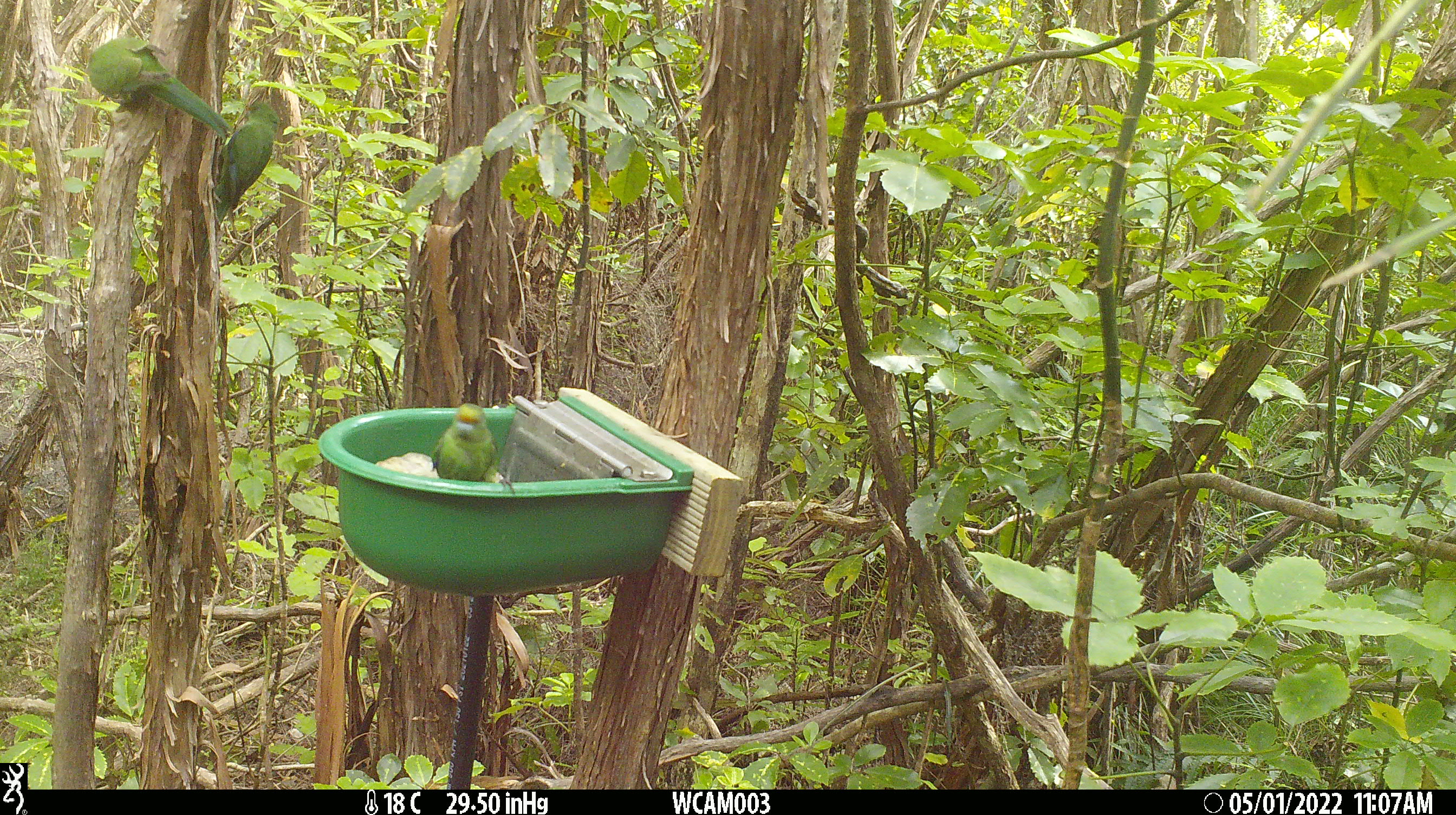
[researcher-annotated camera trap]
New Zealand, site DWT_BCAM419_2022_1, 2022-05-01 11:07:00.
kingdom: Animalia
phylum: Chordata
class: Aves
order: Psittaciformes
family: Psittaculidae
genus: Cyanoramphus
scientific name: Cyanoramphus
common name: parakeet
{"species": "parakeet (Cyanoramphus)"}